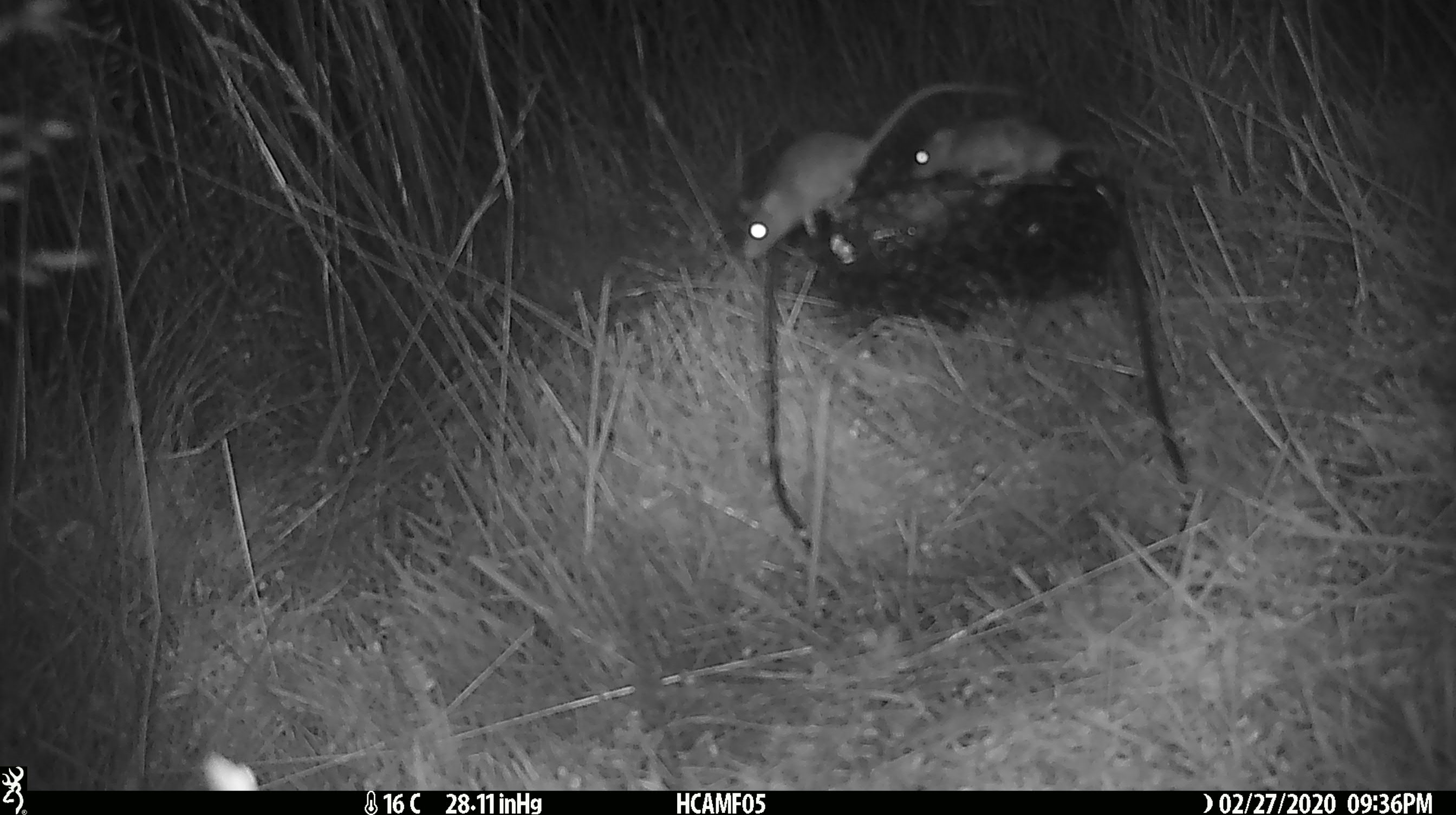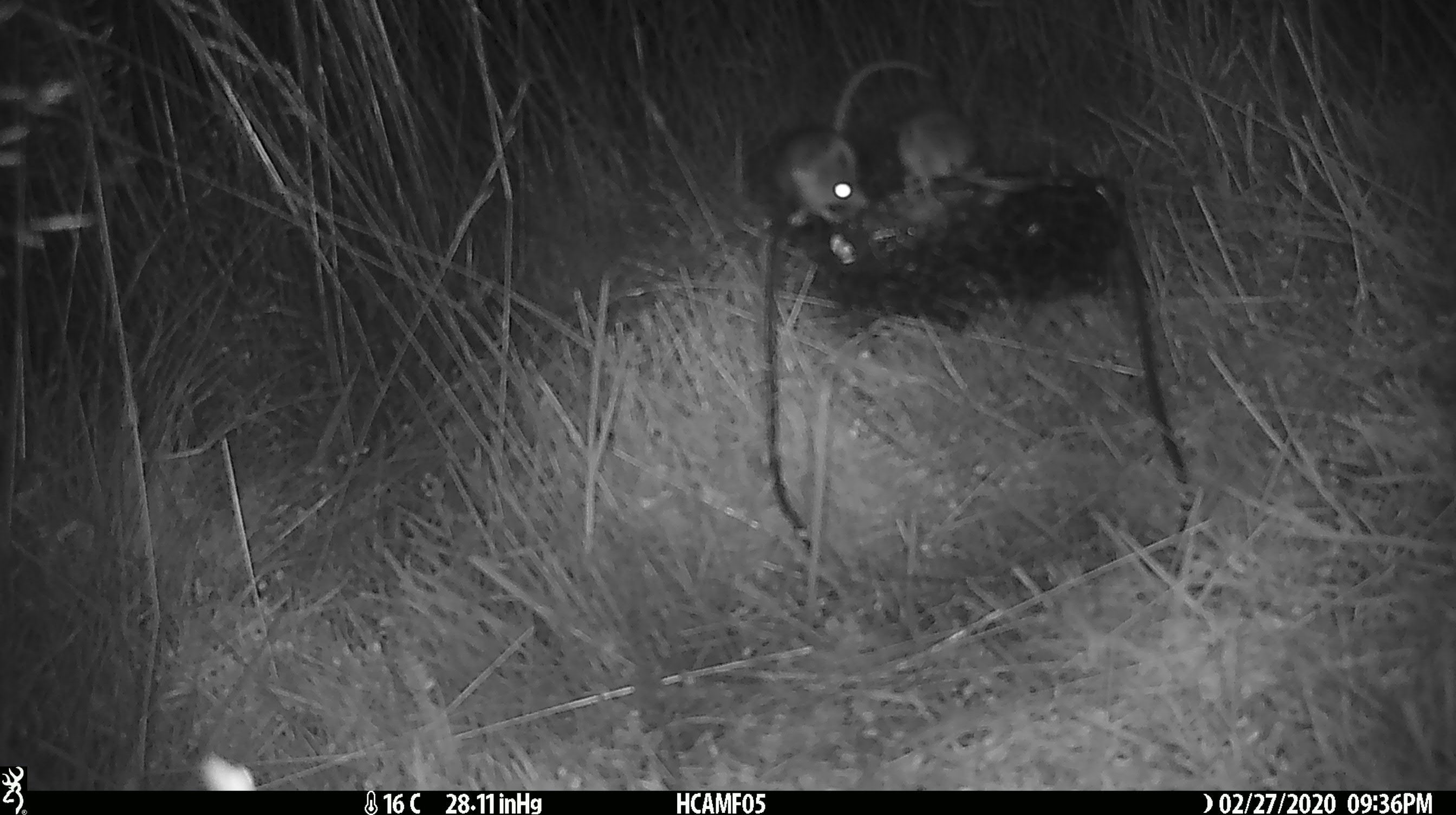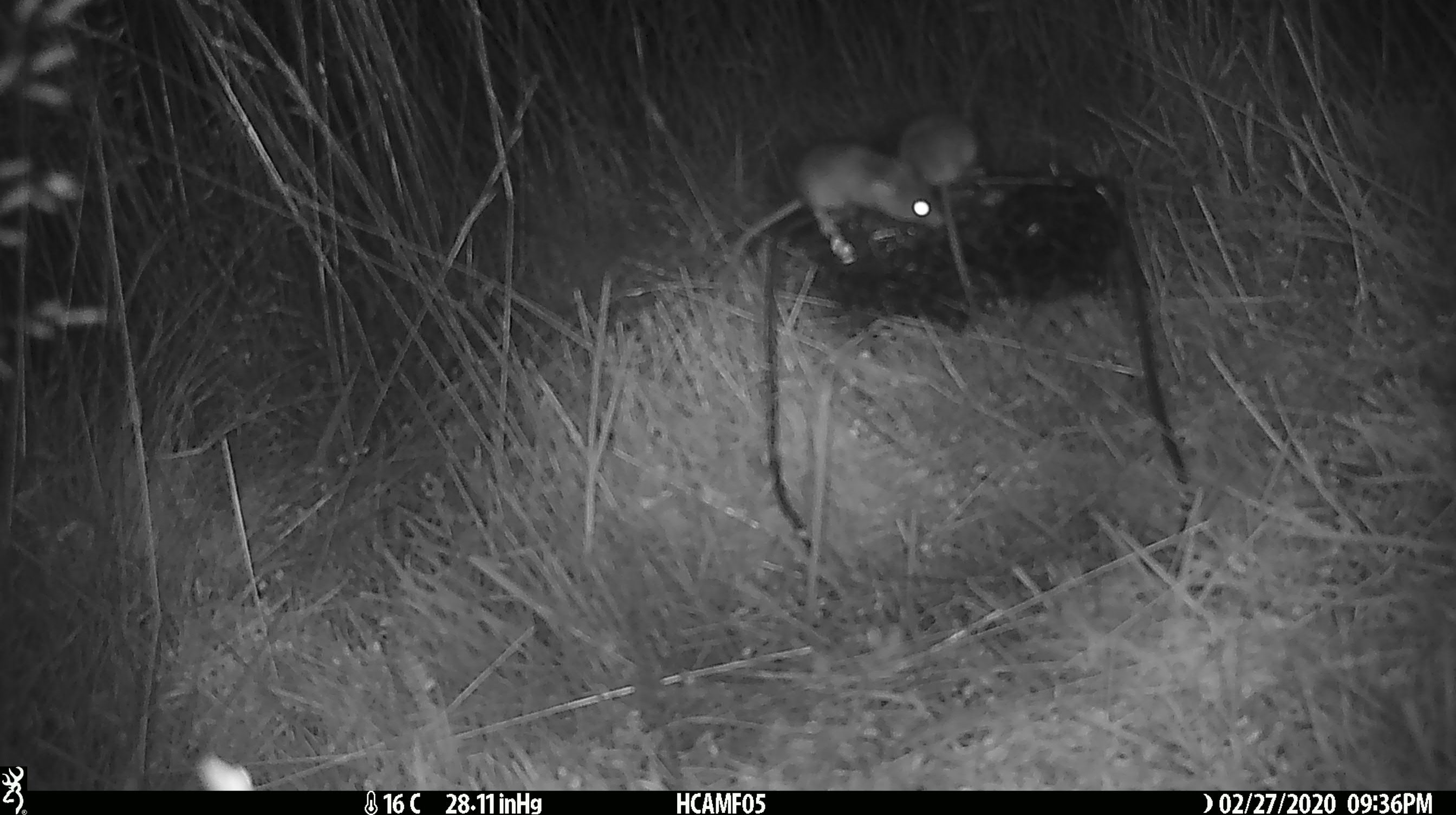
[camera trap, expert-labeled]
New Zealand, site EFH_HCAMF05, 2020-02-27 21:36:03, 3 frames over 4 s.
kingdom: Animalia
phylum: Chordata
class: Mammalia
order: Rodentia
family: Muridae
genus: Mus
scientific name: Mus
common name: mouse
Mouse (Mus).